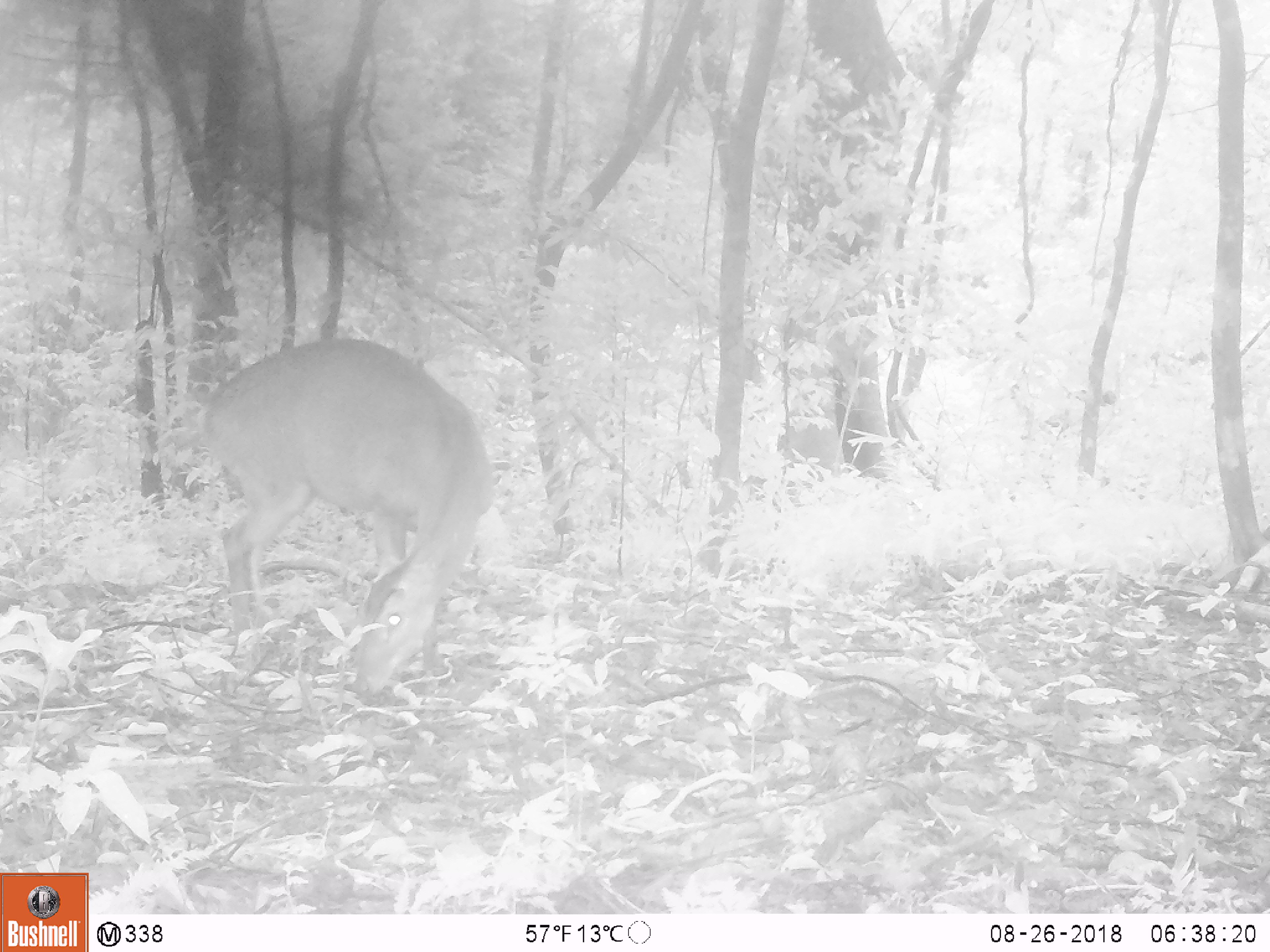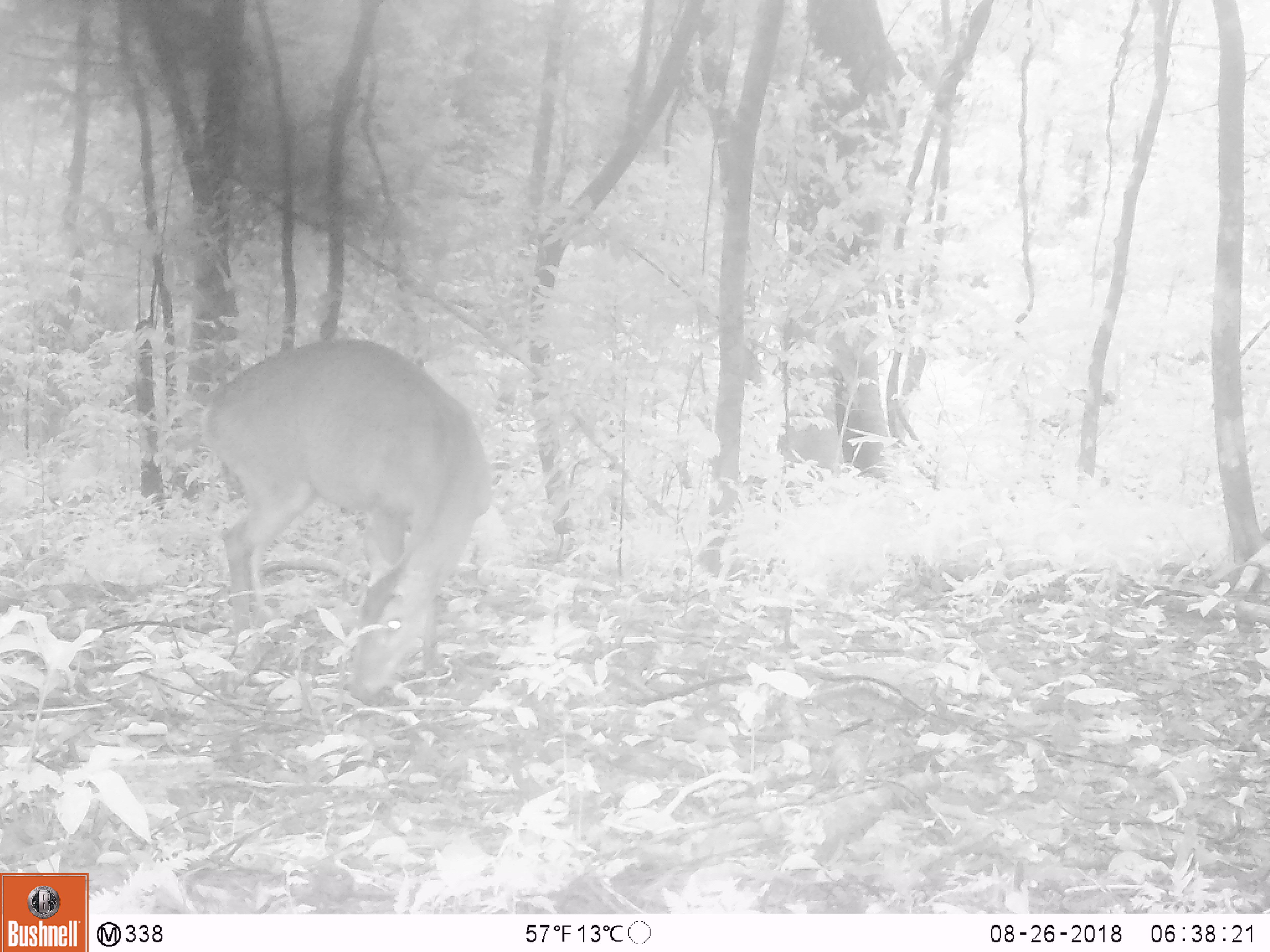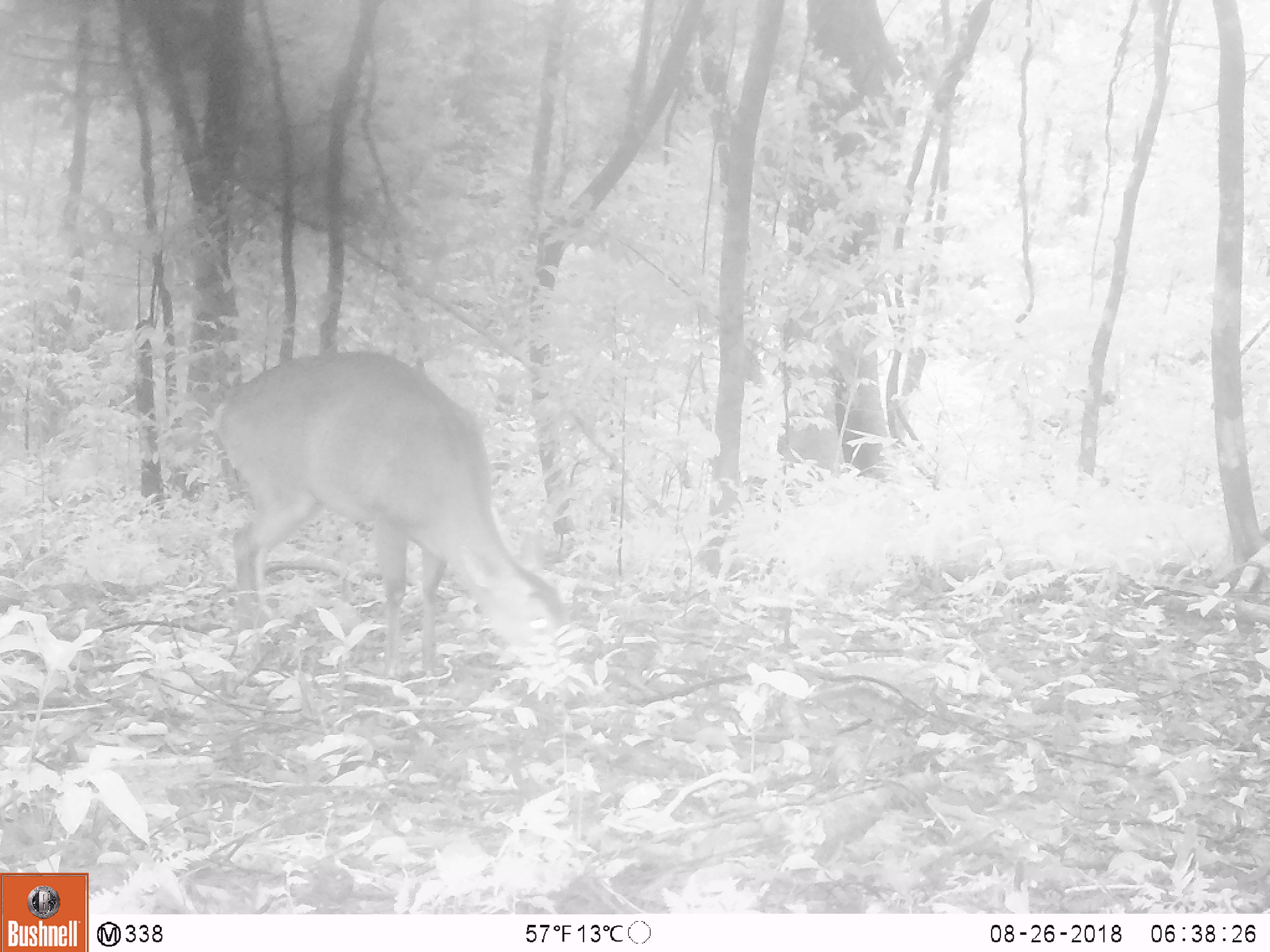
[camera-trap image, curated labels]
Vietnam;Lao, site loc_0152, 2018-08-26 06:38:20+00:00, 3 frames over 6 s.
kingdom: Animalia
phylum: Chordata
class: Mammalia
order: Artiodactyla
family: Cervidae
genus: Muntiacus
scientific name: Muntiacus vuquangensis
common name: large-antlered muntjac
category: large antlered muntjac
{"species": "large antlered muntjac (large-antlered muntjac) (Muntiacus vuquangensis)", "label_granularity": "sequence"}